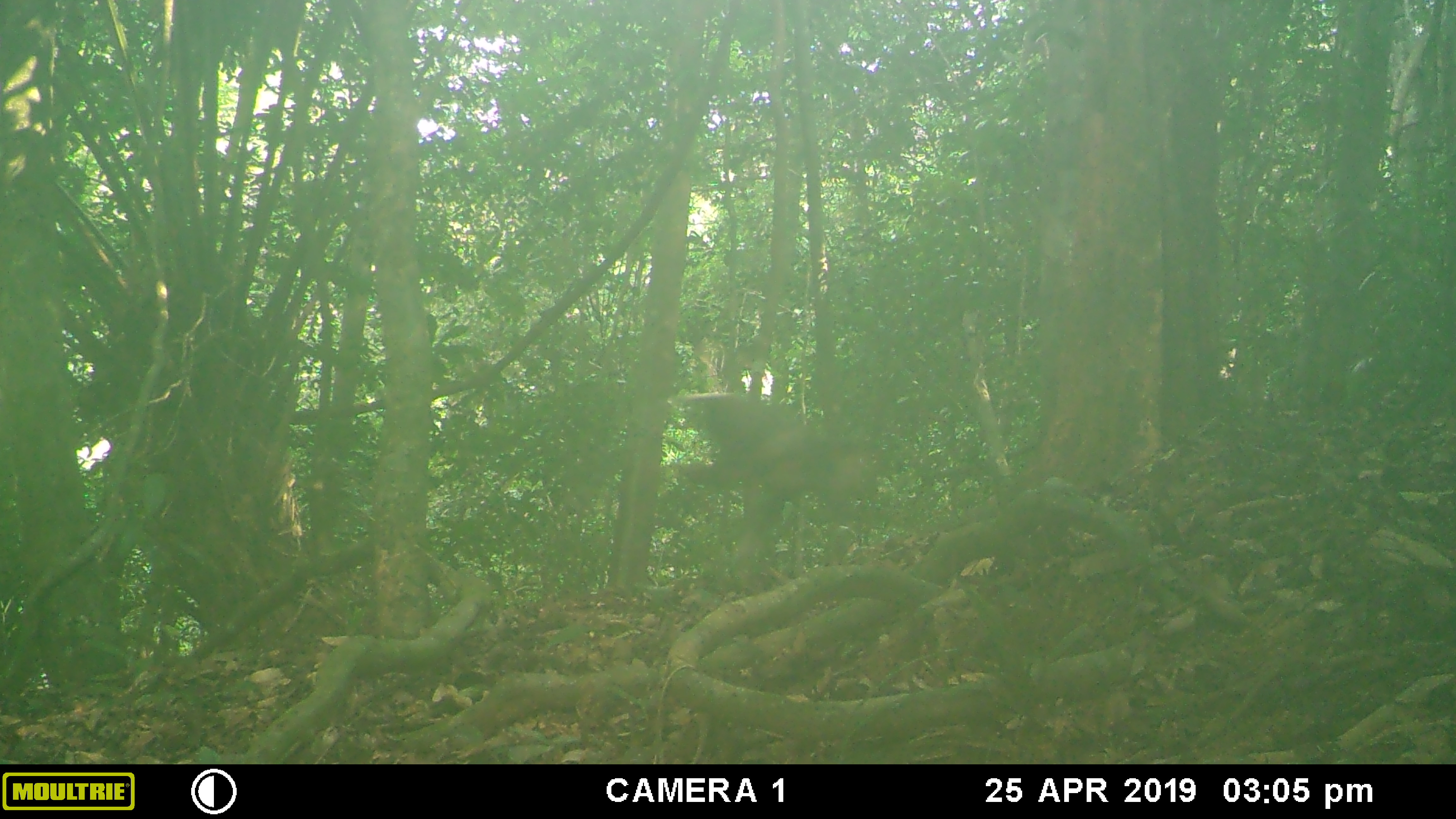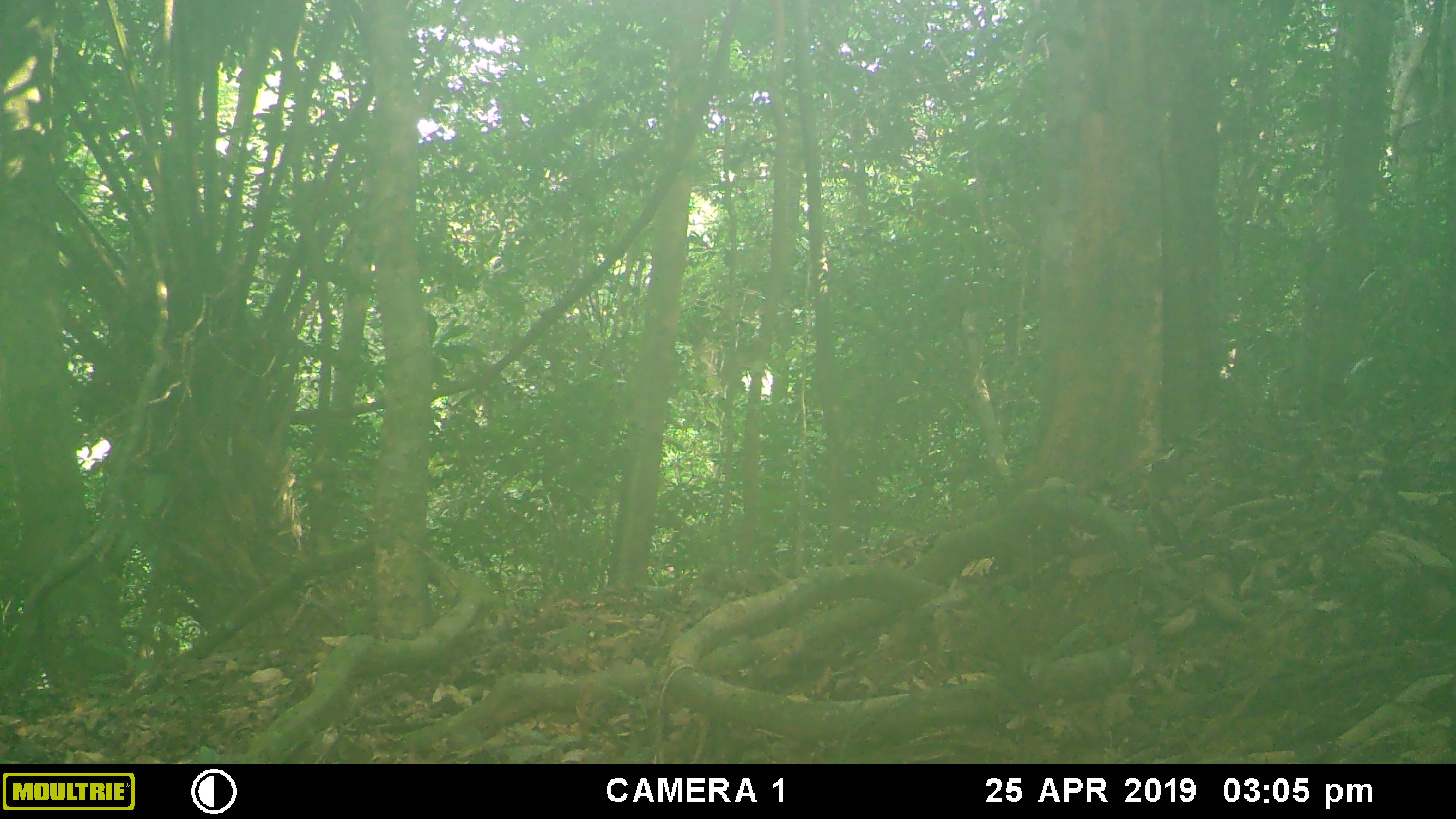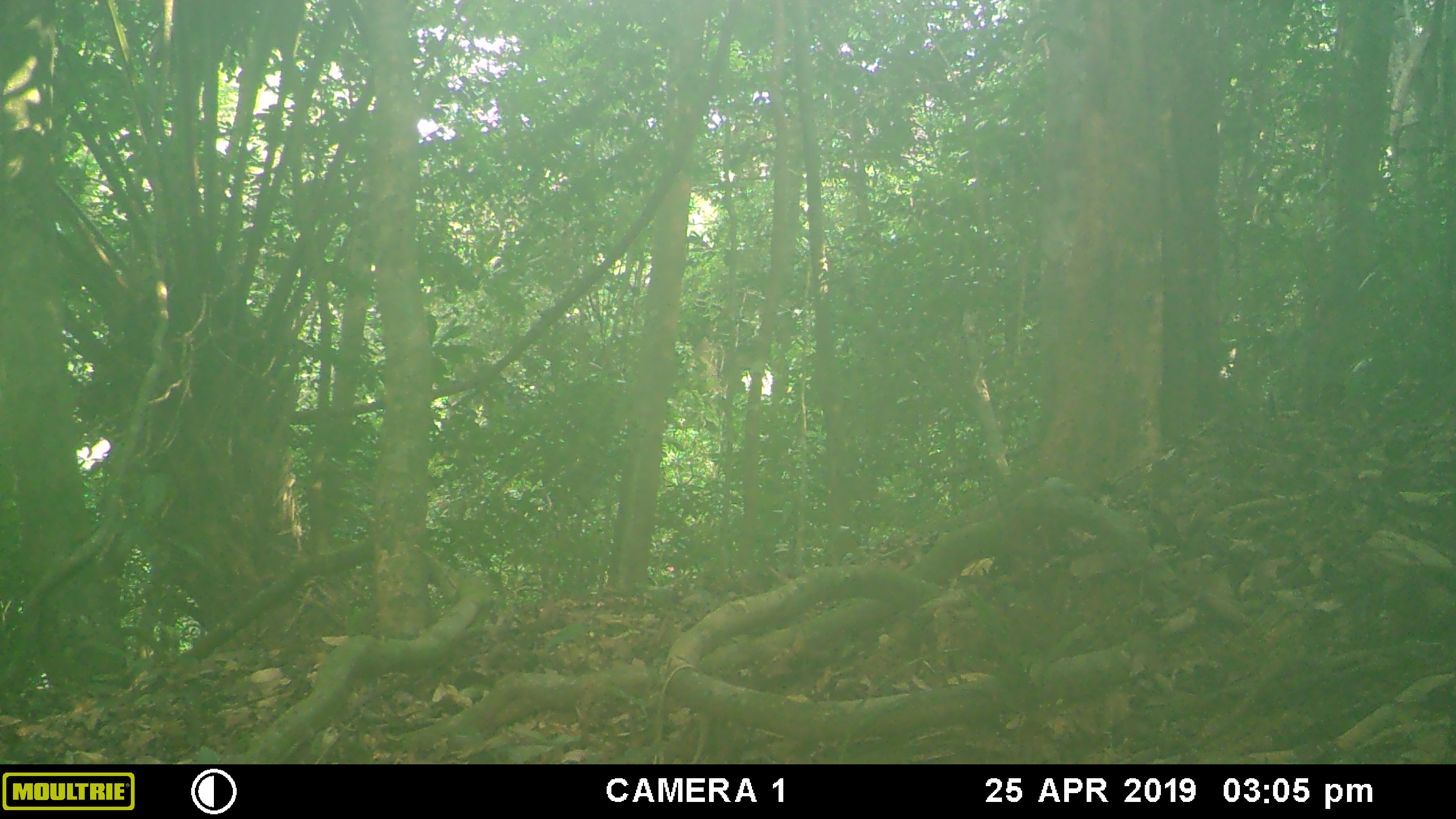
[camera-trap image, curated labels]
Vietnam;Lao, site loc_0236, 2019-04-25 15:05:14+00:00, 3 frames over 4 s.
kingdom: Animalia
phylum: Chordata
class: Mammalia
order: Primates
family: Cercopithecidae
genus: Pygathrix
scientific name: Pygathrix nemaeus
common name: red-shanked douc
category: red shanked douc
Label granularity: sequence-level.